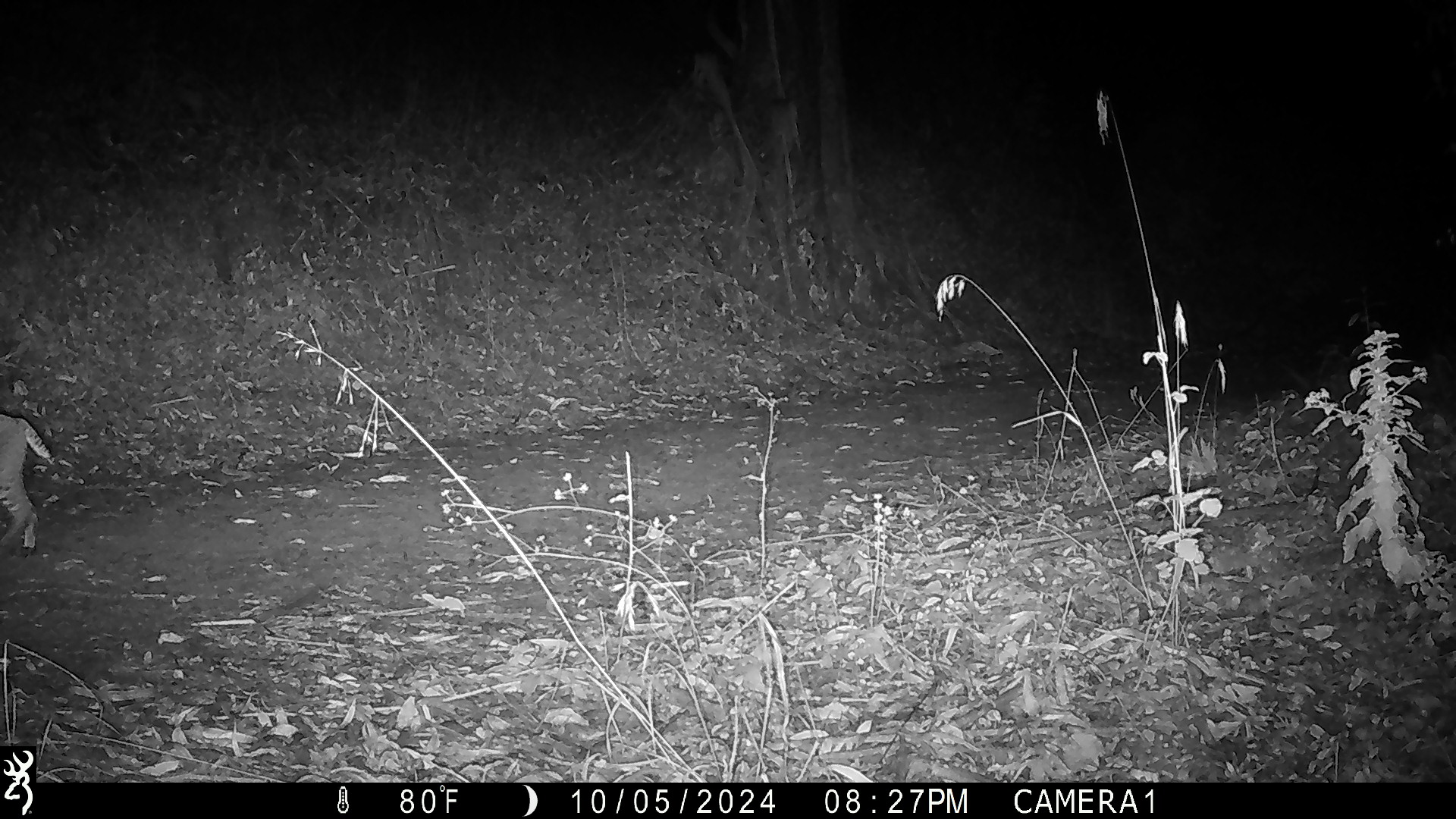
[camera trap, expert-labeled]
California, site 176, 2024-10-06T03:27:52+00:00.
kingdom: Animalia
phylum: Chordata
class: Mammalia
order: Carnivora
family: Felidae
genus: Lynx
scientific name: Lynx rufus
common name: bobcat